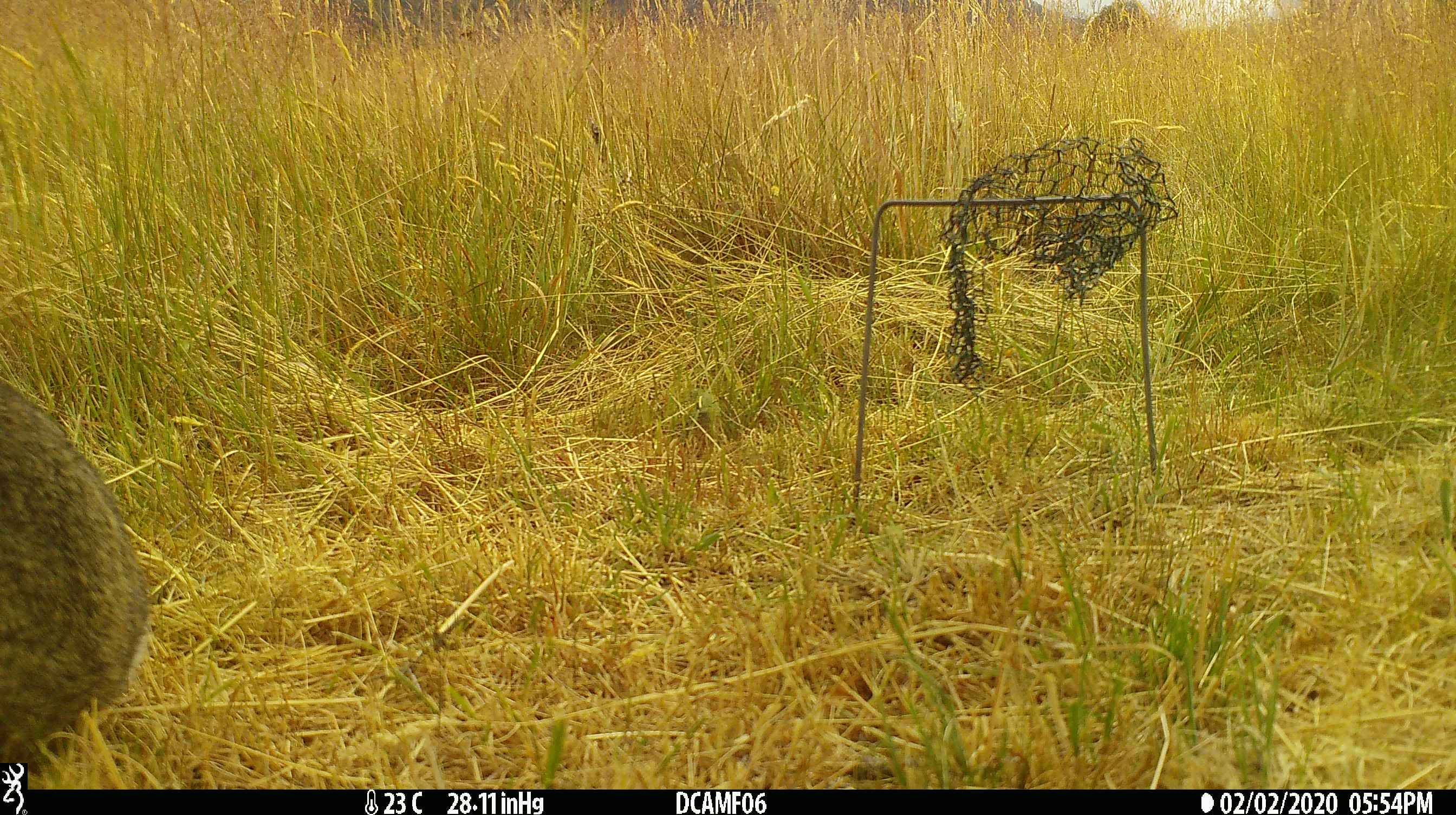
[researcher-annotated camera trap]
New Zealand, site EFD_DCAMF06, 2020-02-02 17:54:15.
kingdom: Animalia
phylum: Chordata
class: Mammalia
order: Lagomorpha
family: Leporidae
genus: Oryctolagus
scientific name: Oryctolagus cuniculus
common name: european rabbit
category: rabbit